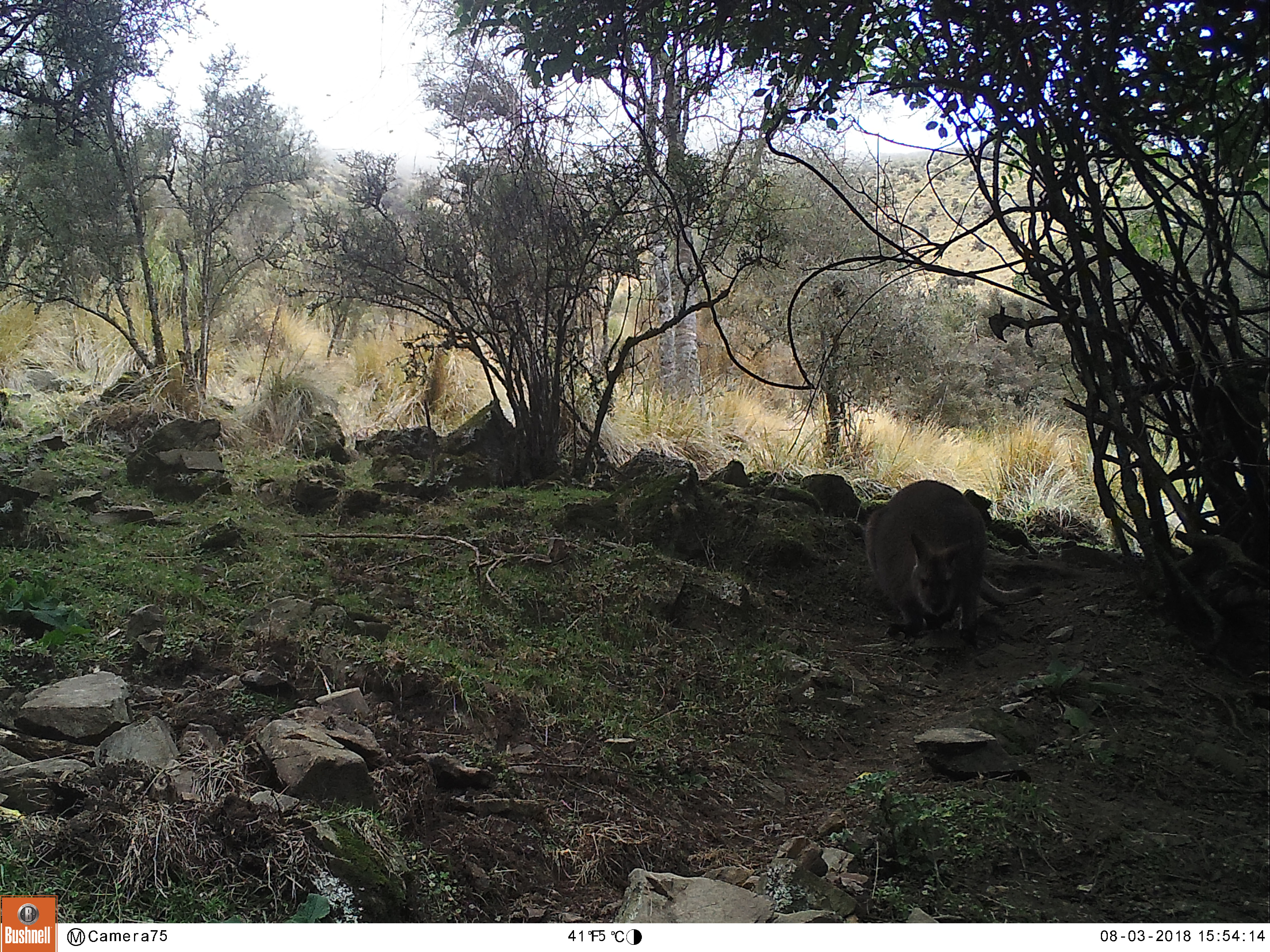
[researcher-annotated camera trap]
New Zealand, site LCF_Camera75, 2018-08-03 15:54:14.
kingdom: Animalia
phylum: Chordata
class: Mammalia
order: Diprotodontia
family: Macropodidae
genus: Notamacropus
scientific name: Notamacropus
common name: wallaby